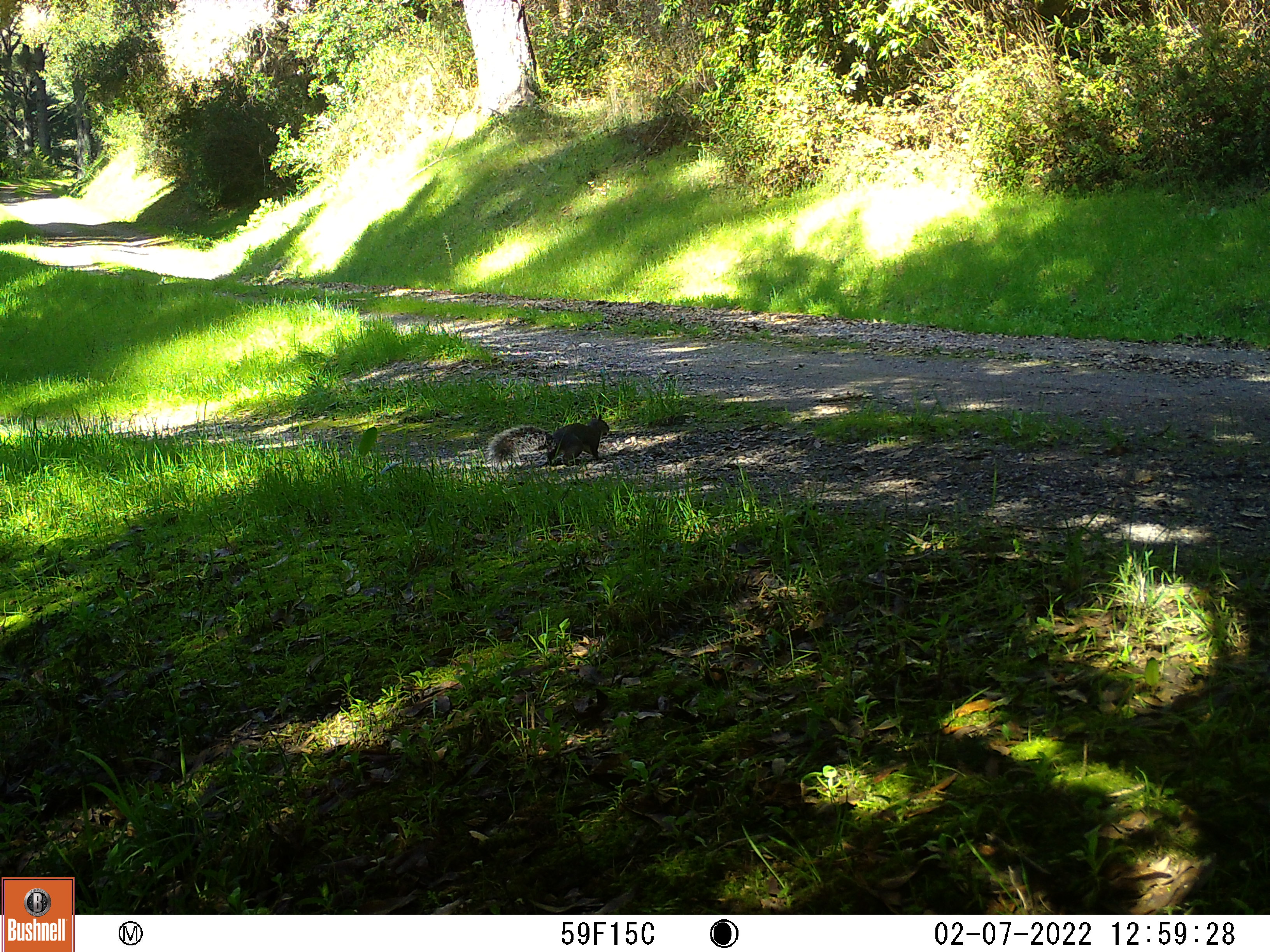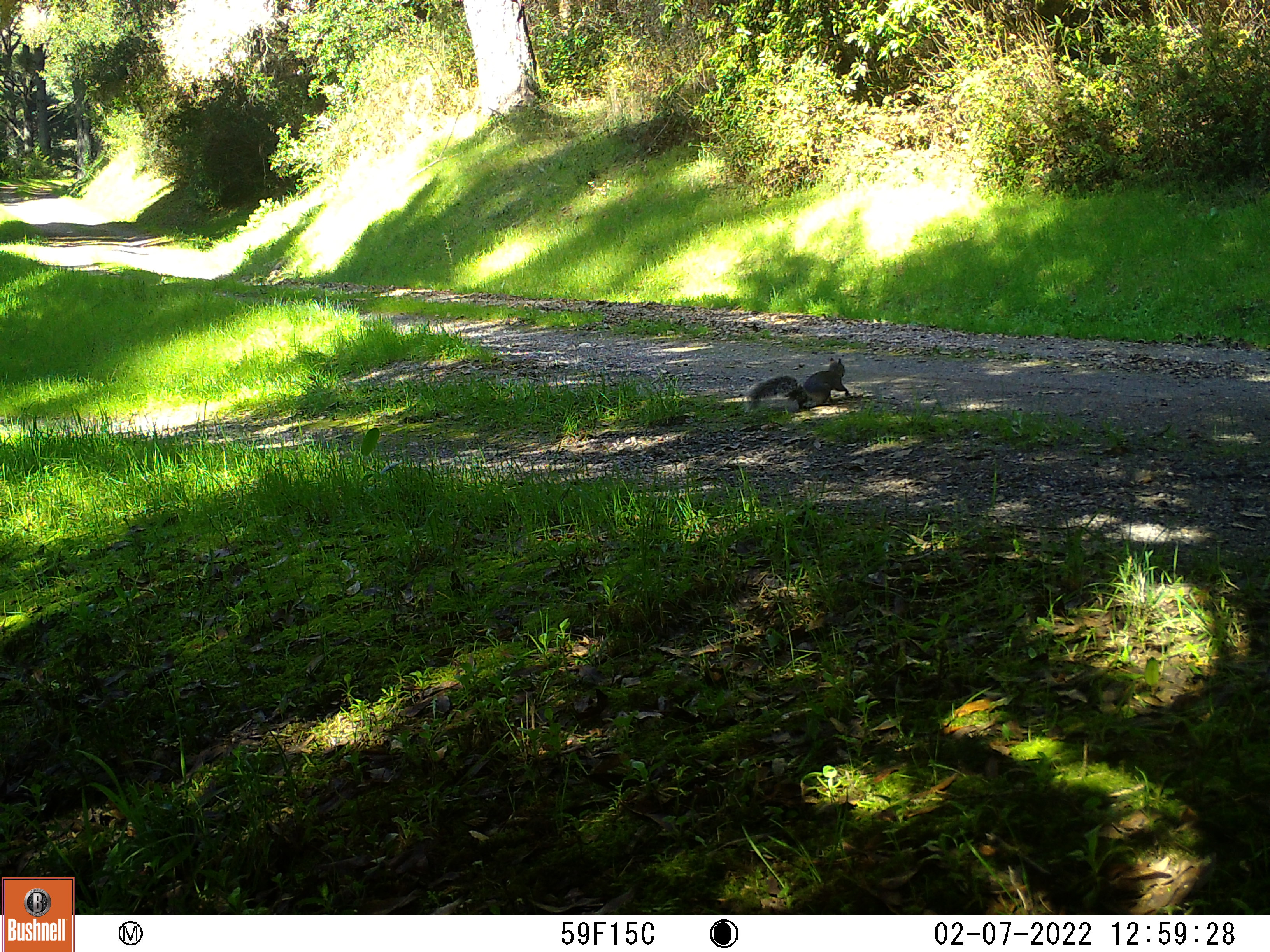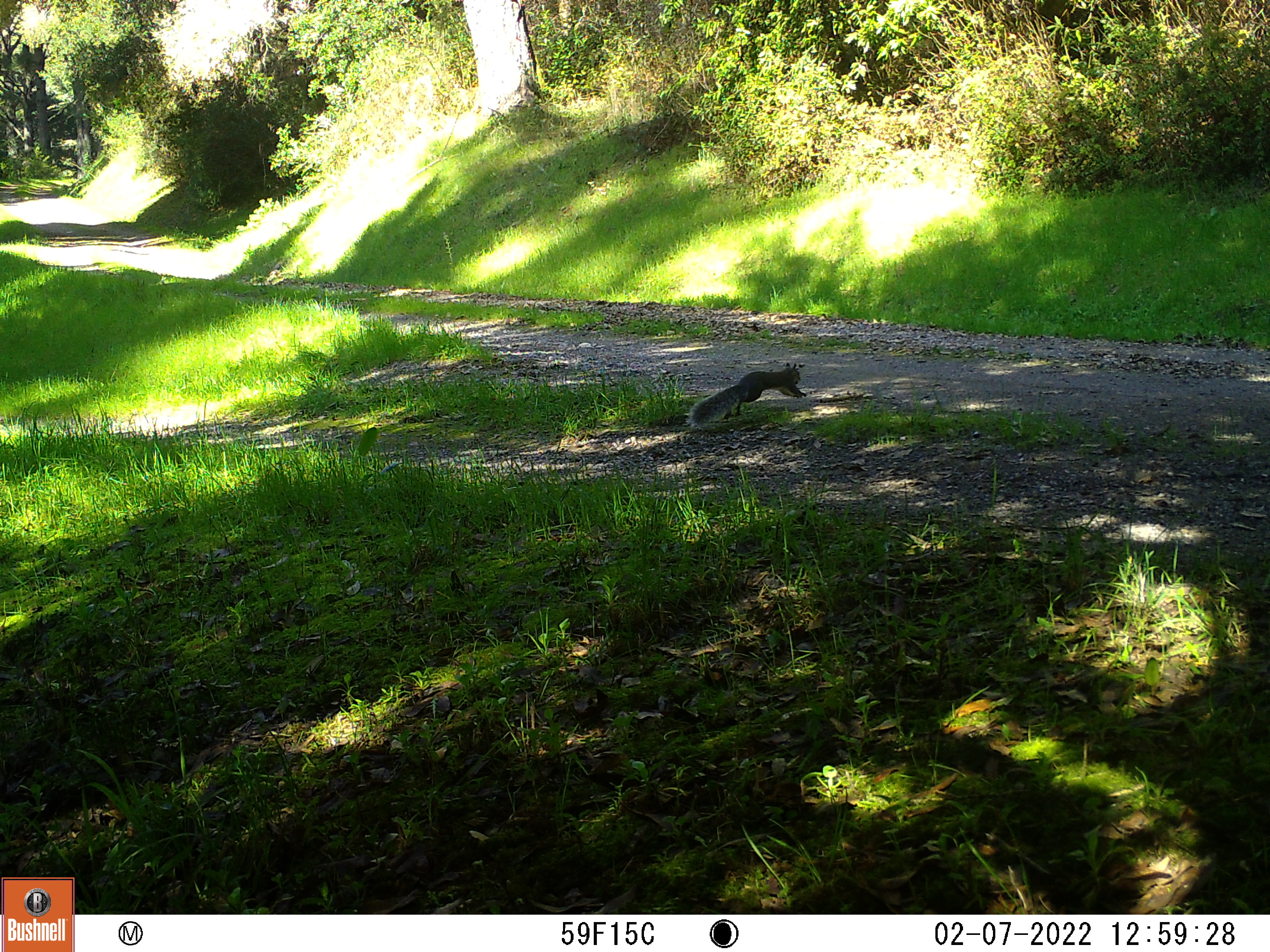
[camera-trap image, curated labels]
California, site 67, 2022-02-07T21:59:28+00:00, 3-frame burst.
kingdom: Animalia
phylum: Chordata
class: Mammalia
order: Rodentia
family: Sciuridae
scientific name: Sciuridae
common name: squirrel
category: unknown squirrel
Unknown squirrel (squirrel) (Sciuridae).